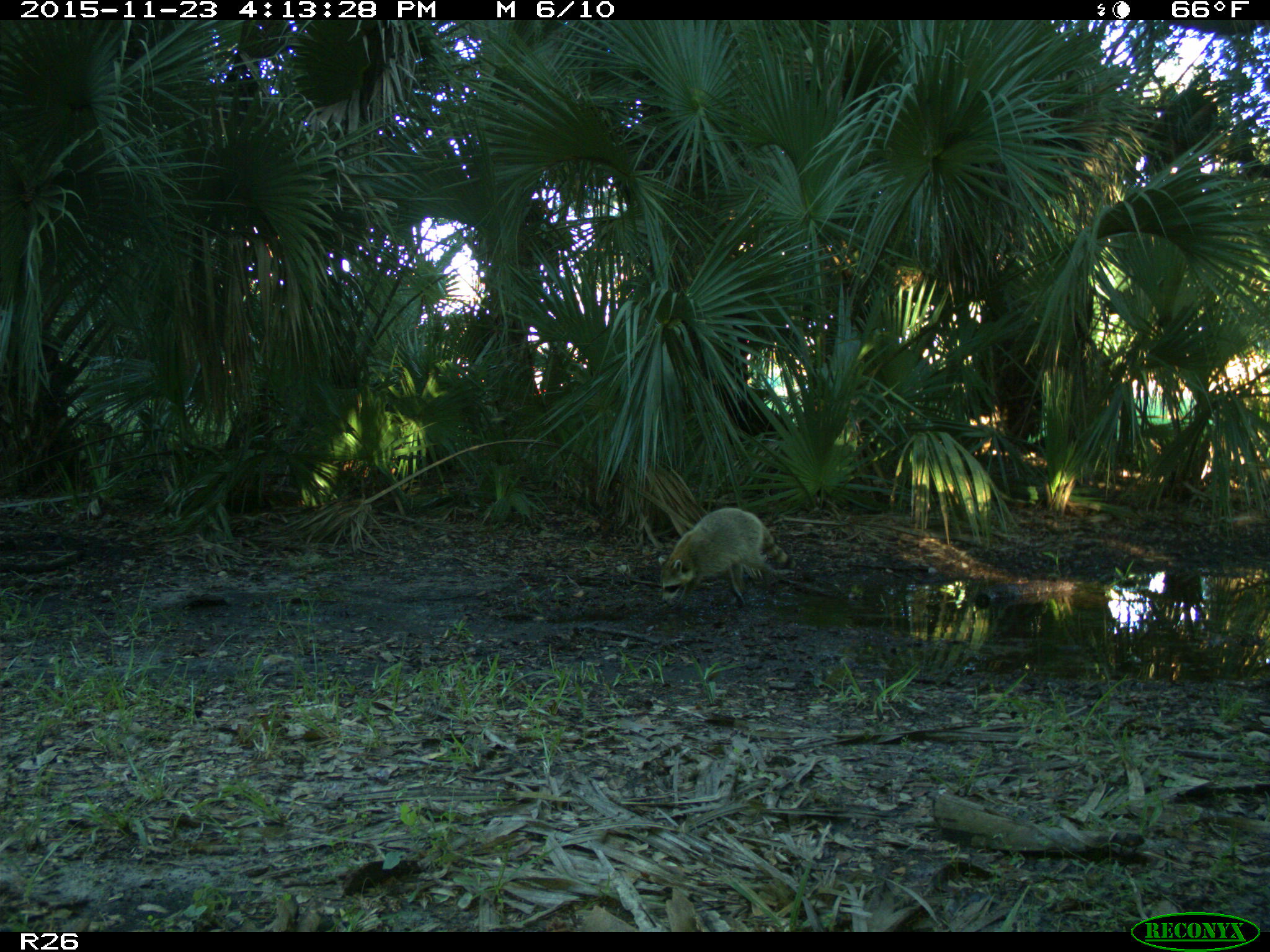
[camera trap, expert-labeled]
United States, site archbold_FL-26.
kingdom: Animalia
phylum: Chordata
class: Mammalia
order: Carnivora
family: Procyonidae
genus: Procyon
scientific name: Procyon lotor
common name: common raccoon